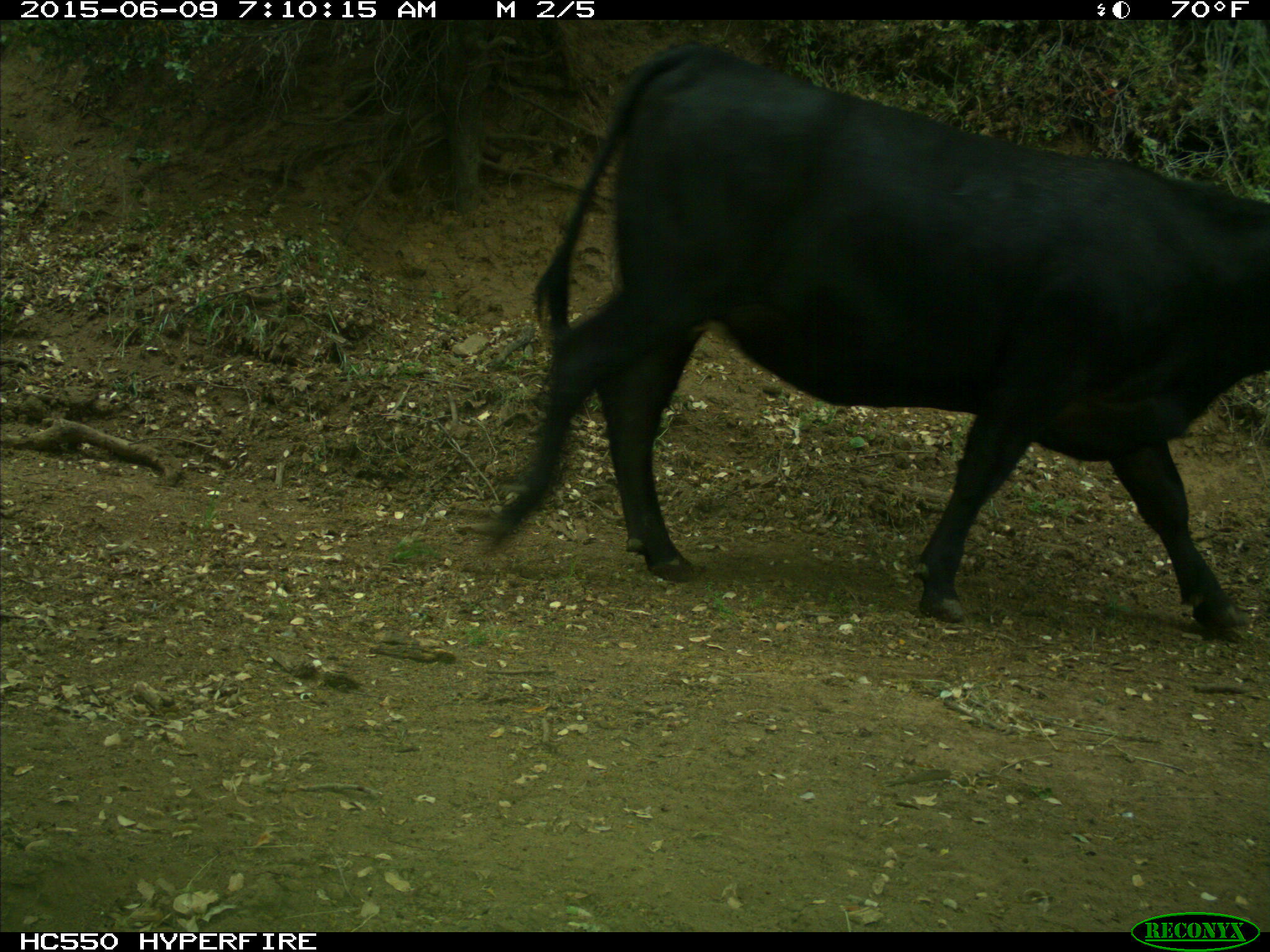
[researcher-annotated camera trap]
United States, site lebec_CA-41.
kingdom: Animalia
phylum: Chordata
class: Mammalia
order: Artiodactyla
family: Bovidae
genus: Bos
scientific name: Bos taurus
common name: domestic cow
Bos taurus (domestic cow).